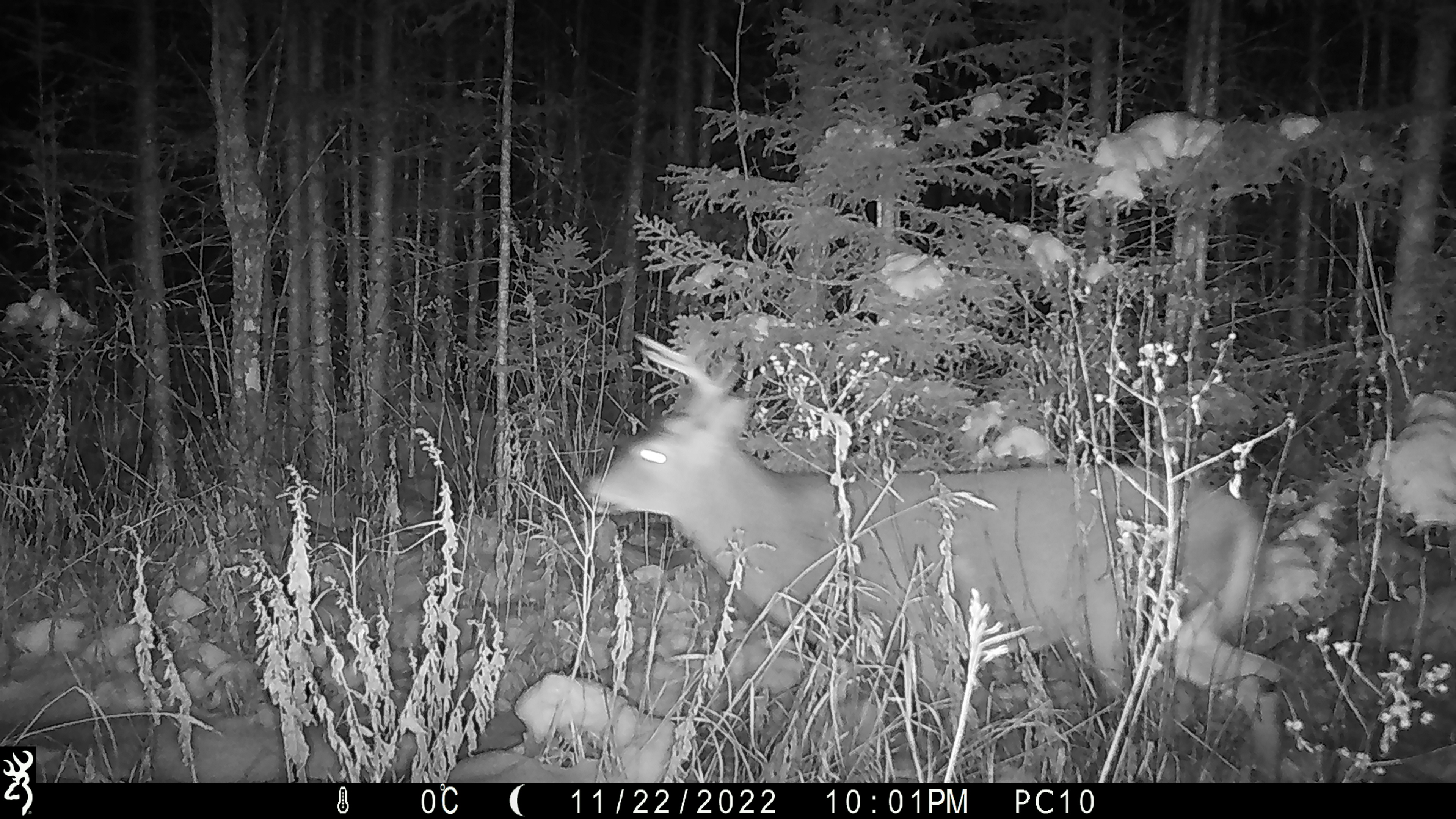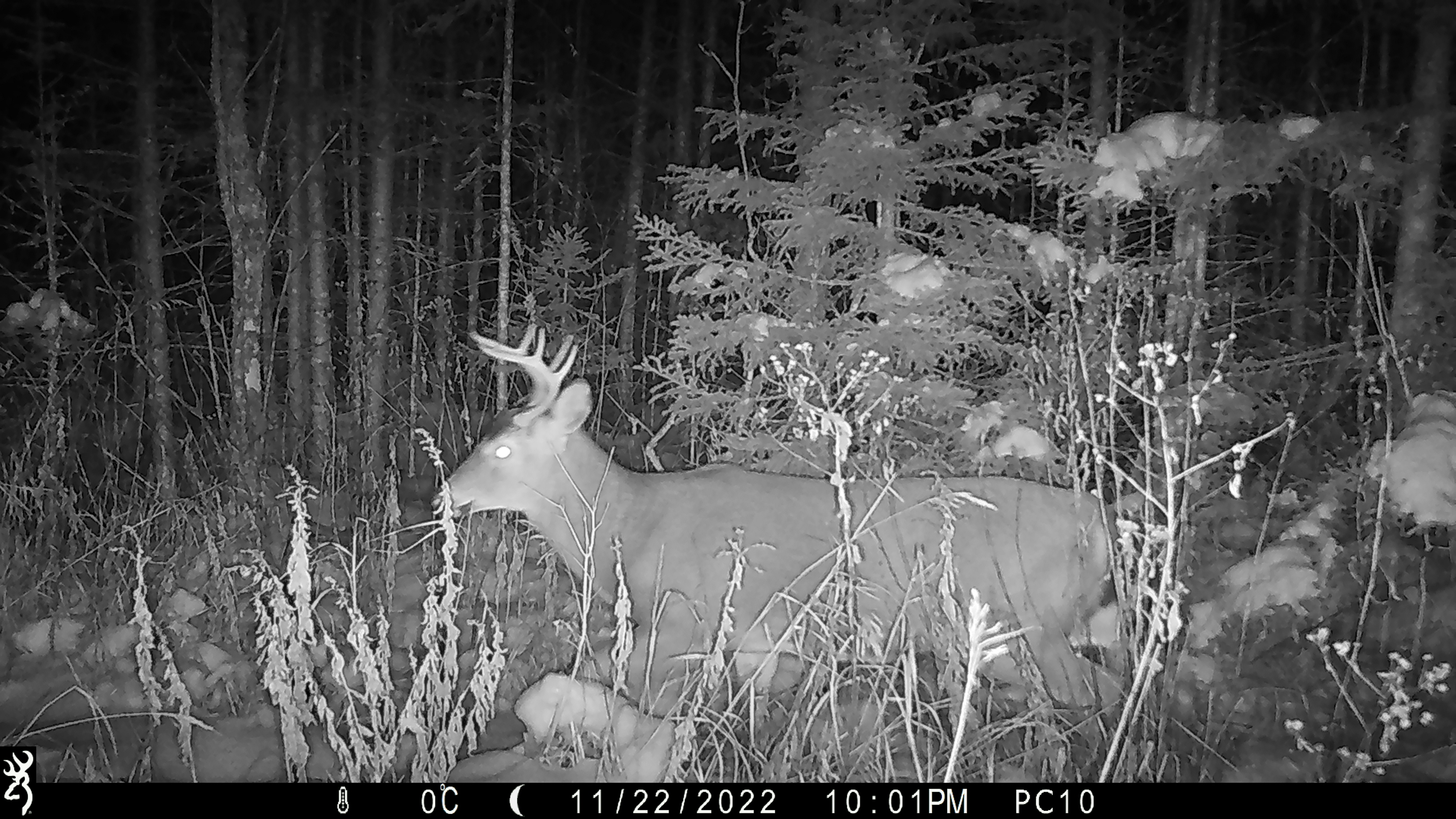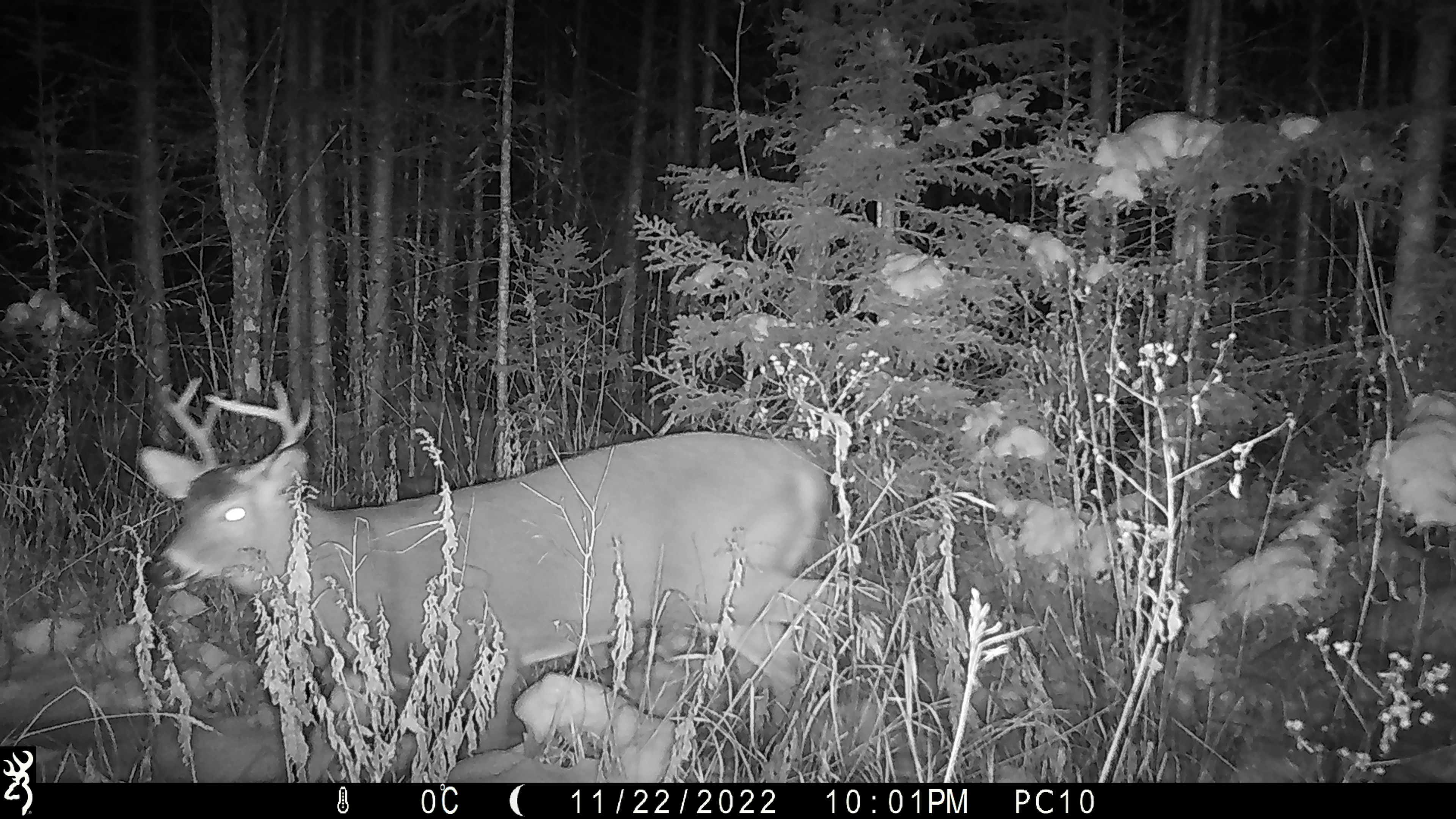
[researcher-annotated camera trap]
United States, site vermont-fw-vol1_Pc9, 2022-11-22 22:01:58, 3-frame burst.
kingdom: Animalia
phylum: Chordata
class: Mammalia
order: Artiodactyla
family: Cervidae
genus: Odocoileus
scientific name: Odocoileus virginianus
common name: white-tailed deer